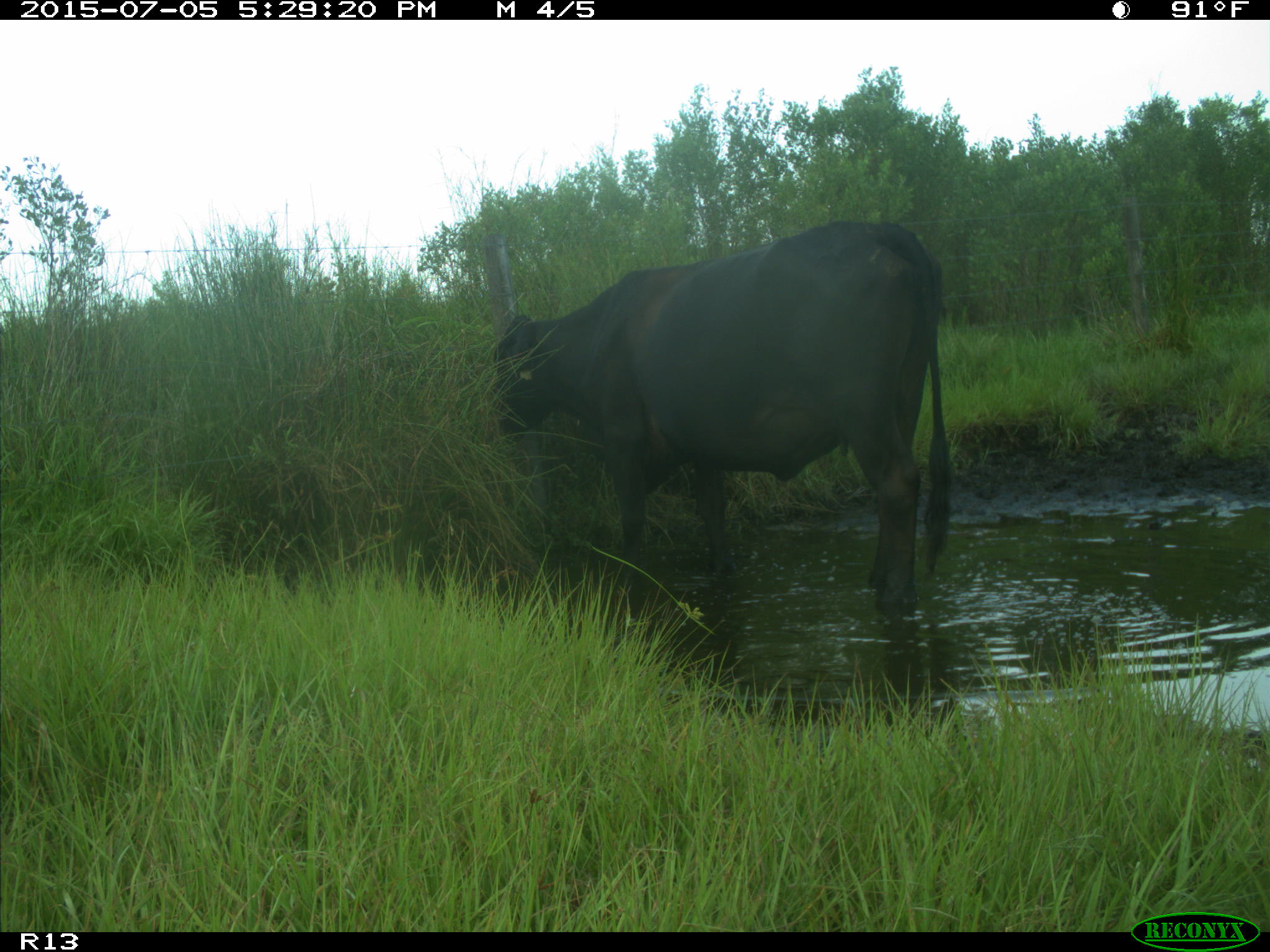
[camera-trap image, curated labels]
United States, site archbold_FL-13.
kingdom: Animalia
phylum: Chordata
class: Mammalia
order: Artiodactyla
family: Bovidae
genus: Bos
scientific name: Bos taurus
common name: domestic cow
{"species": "Bos taurus (domestic cow)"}